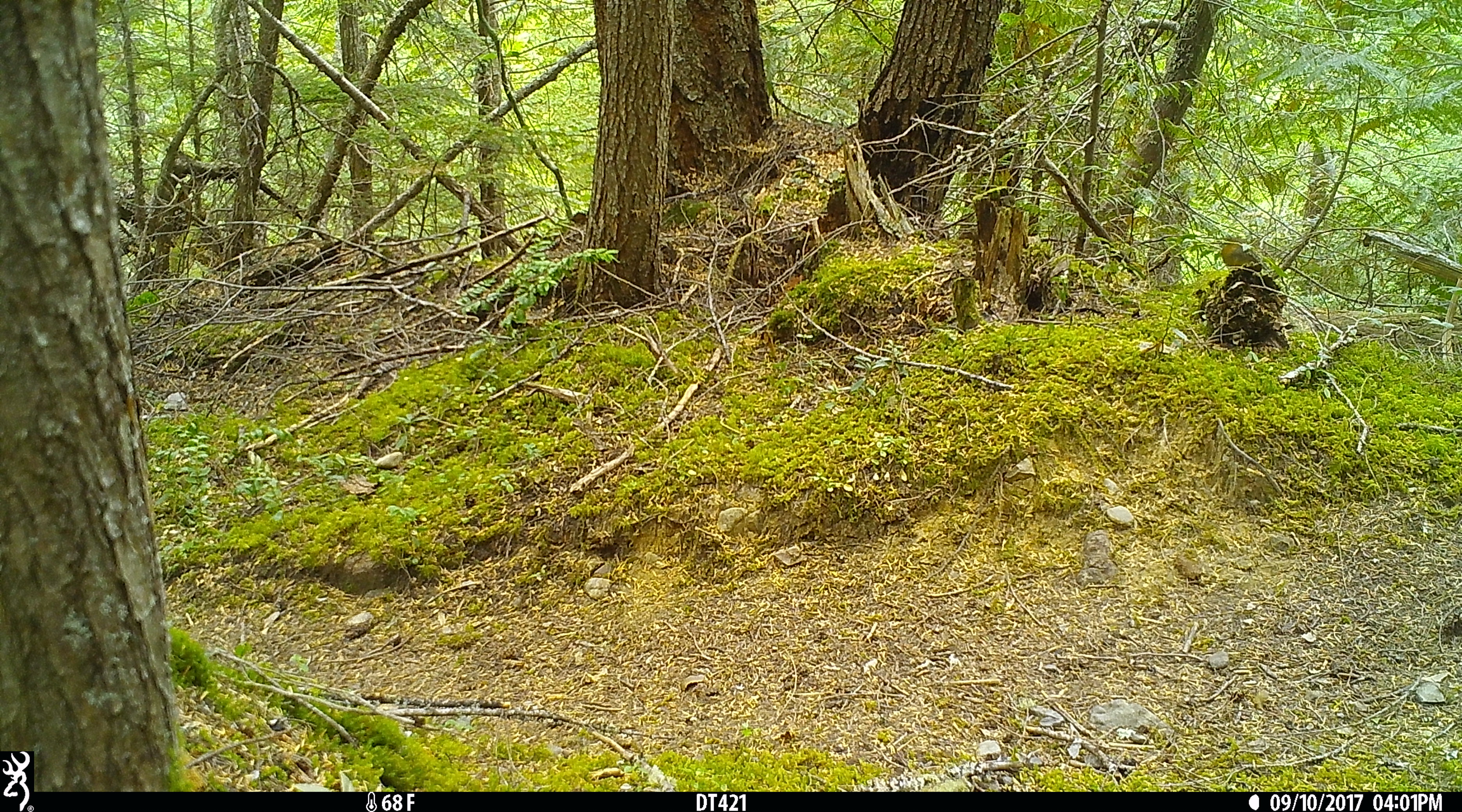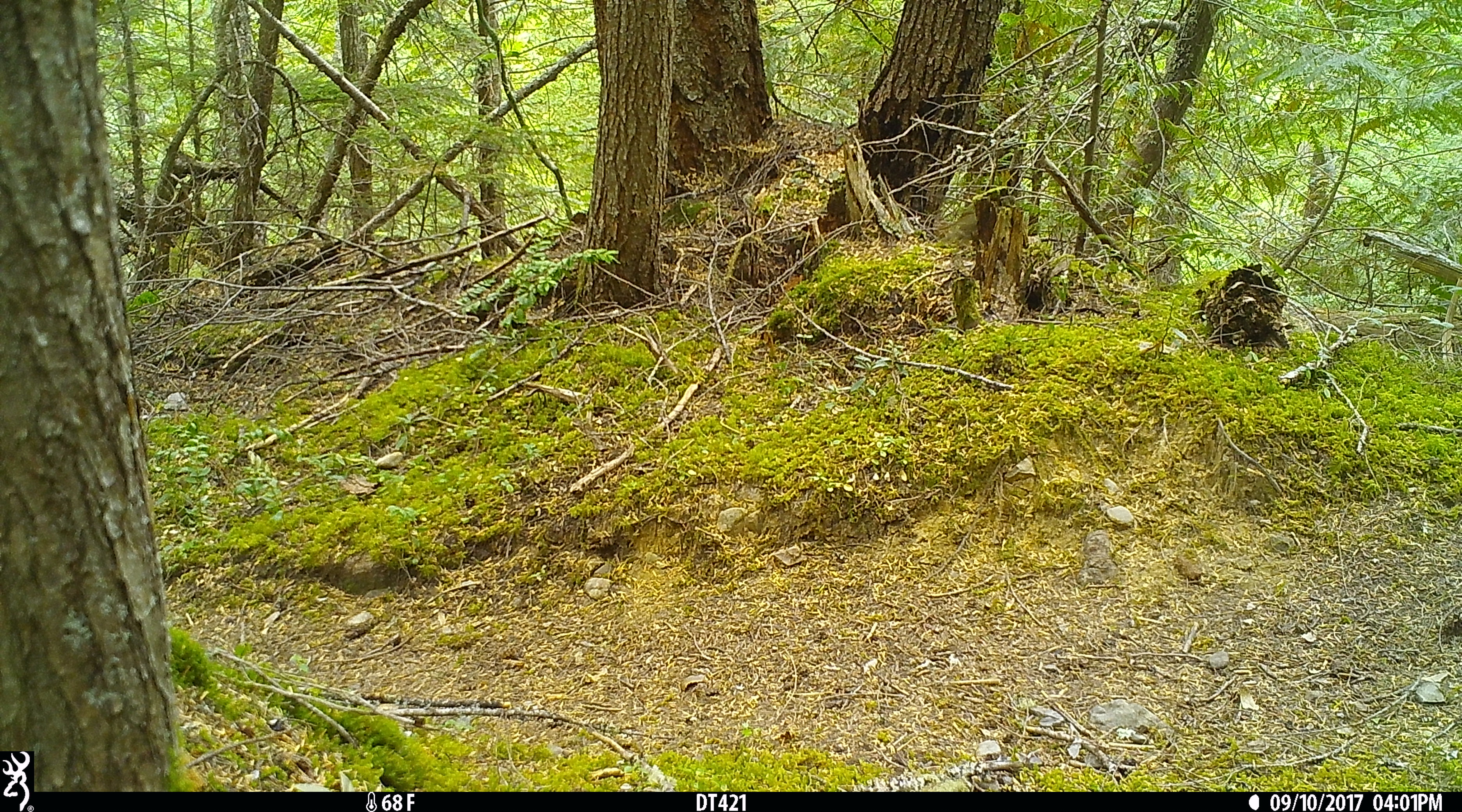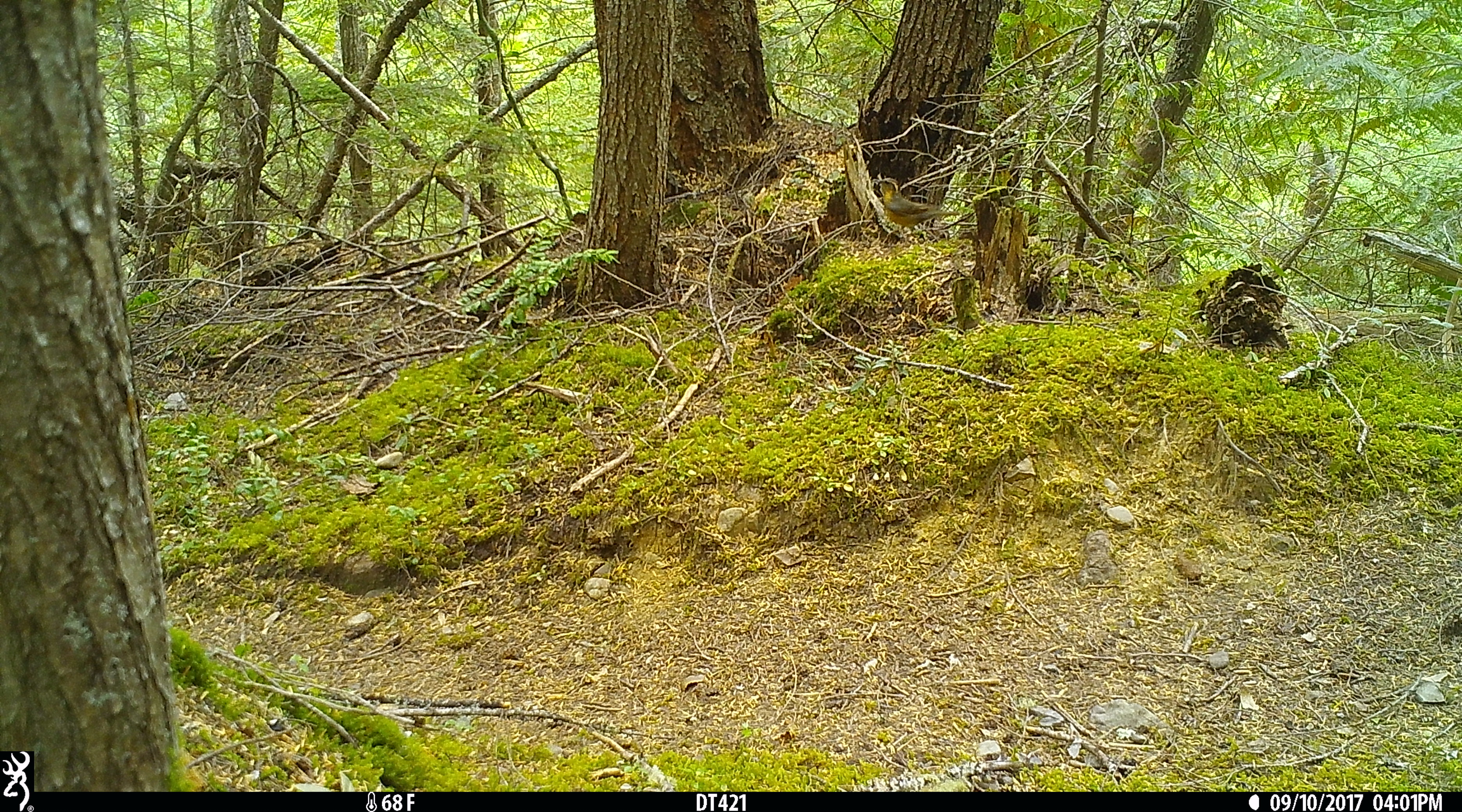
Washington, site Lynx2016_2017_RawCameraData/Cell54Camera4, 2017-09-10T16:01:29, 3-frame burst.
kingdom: Animalia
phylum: Chordata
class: Aves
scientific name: Aves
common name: birds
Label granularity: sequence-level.